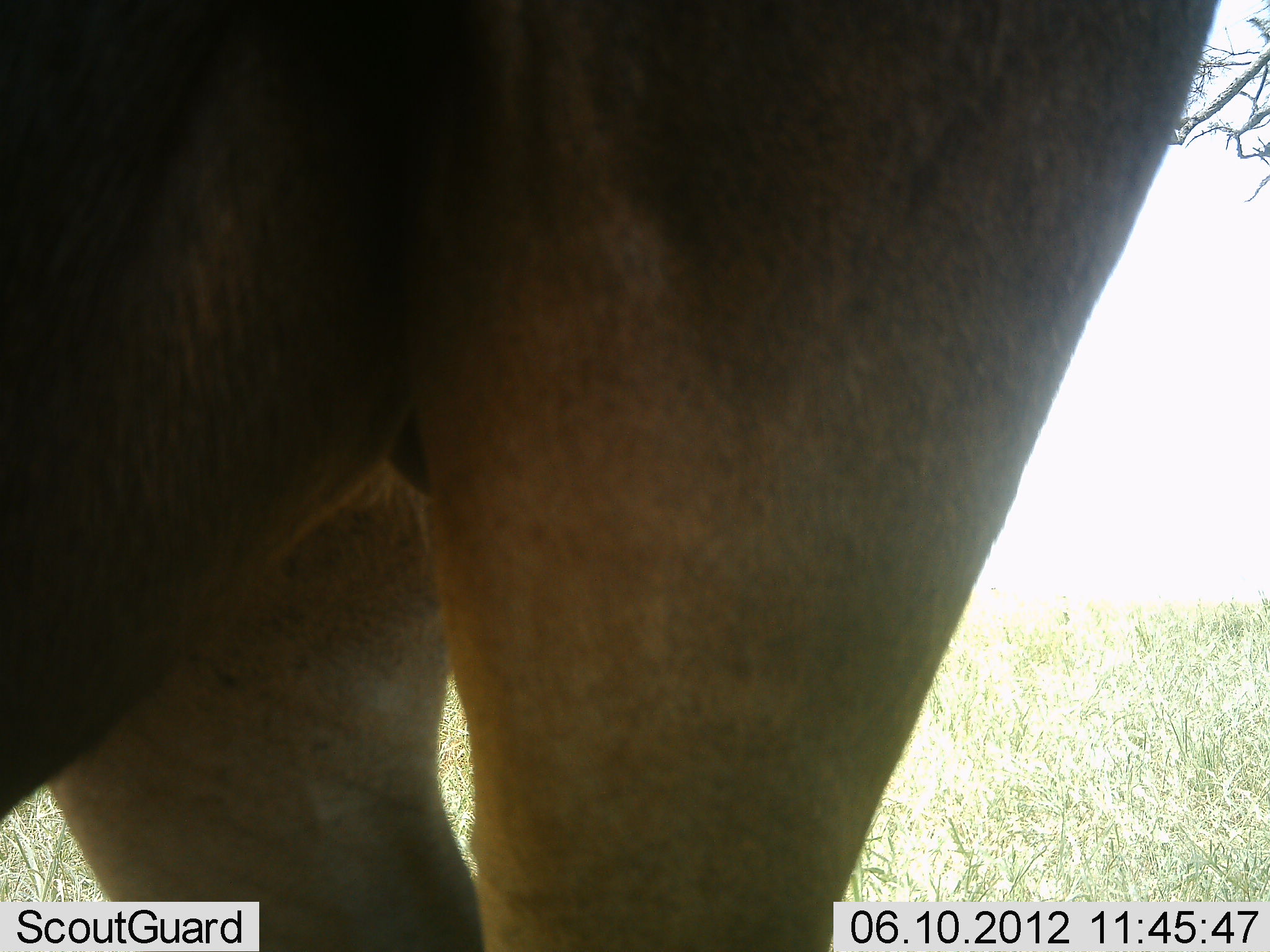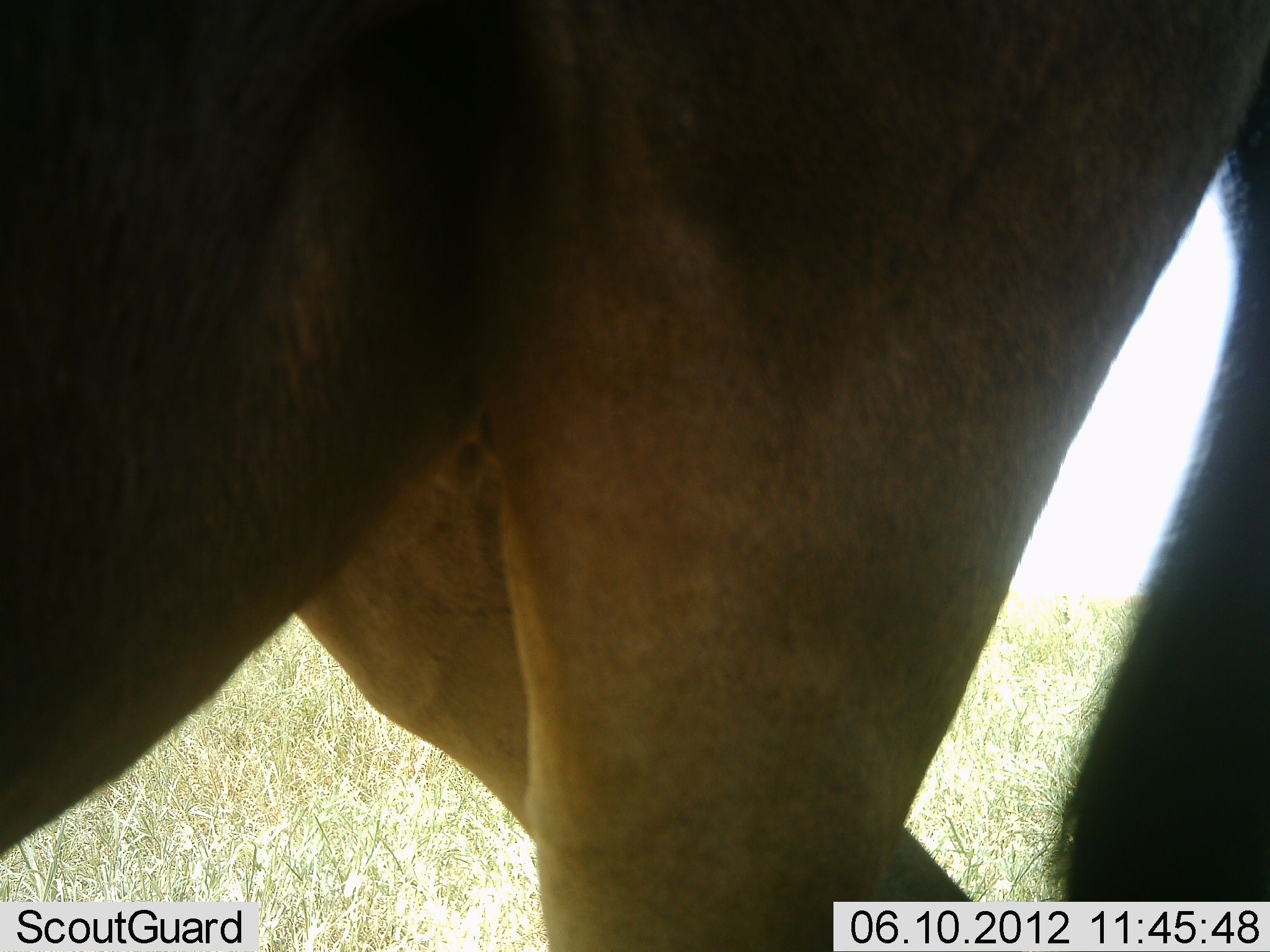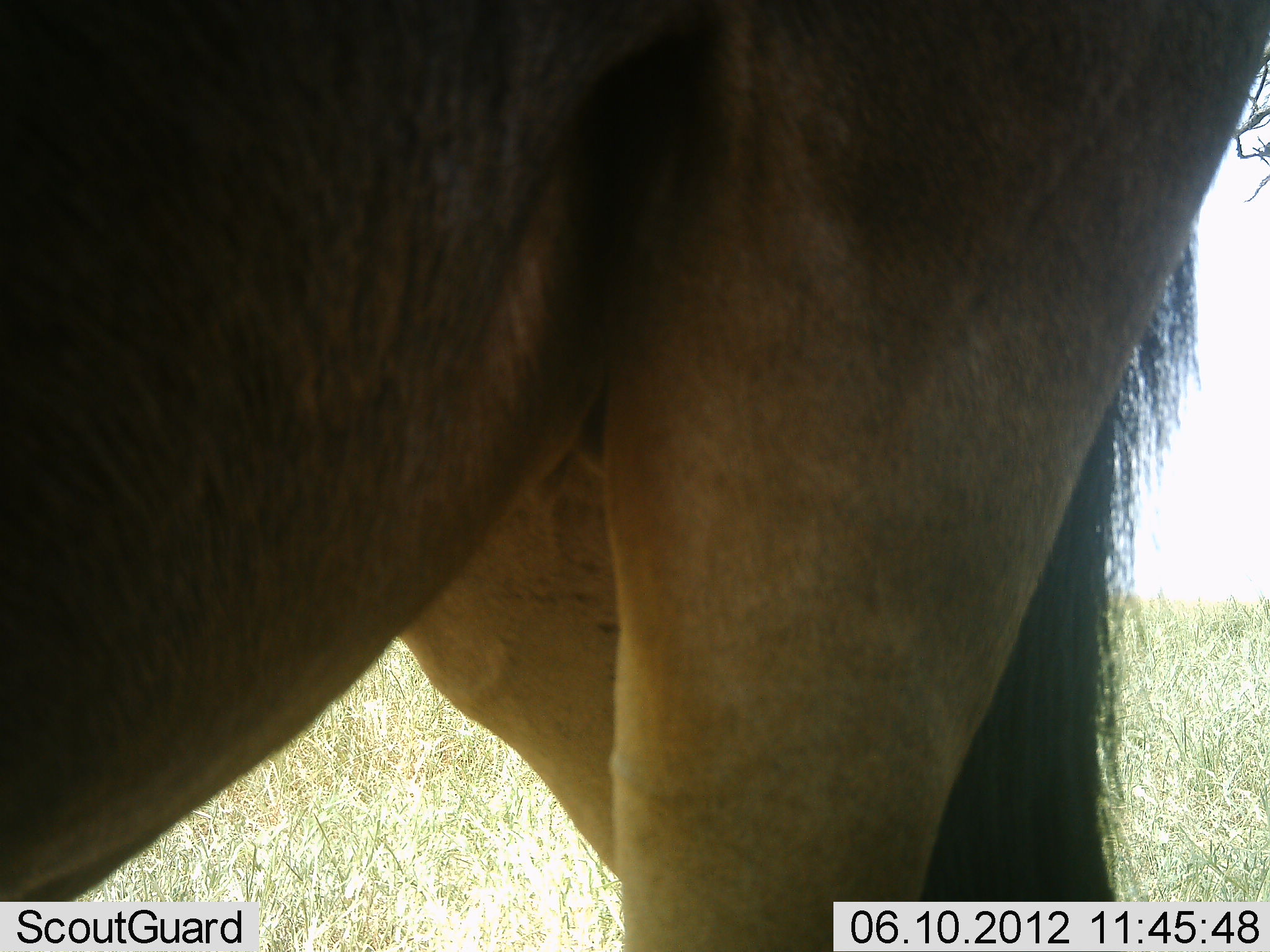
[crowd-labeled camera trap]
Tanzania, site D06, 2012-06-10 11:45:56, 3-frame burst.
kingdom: Animalia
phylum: Chordata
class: Mammalia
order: Artiodactyla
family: Bovidae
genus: Connochaetes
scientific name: Connochaetes taurinus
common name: blue wildebeest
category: wildebeest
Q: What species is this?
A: Wildebeest (blue wildebeest) (Connochaetes taurinus).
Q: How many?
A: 1.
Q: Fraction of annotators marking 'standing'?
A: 60%.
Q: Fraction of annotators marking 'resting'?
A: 0%.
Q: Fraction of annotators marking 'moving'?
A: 40%.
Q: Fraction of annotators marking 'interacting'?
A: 0%.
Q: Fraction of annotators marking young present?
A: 0%.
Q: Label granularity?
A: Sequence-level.